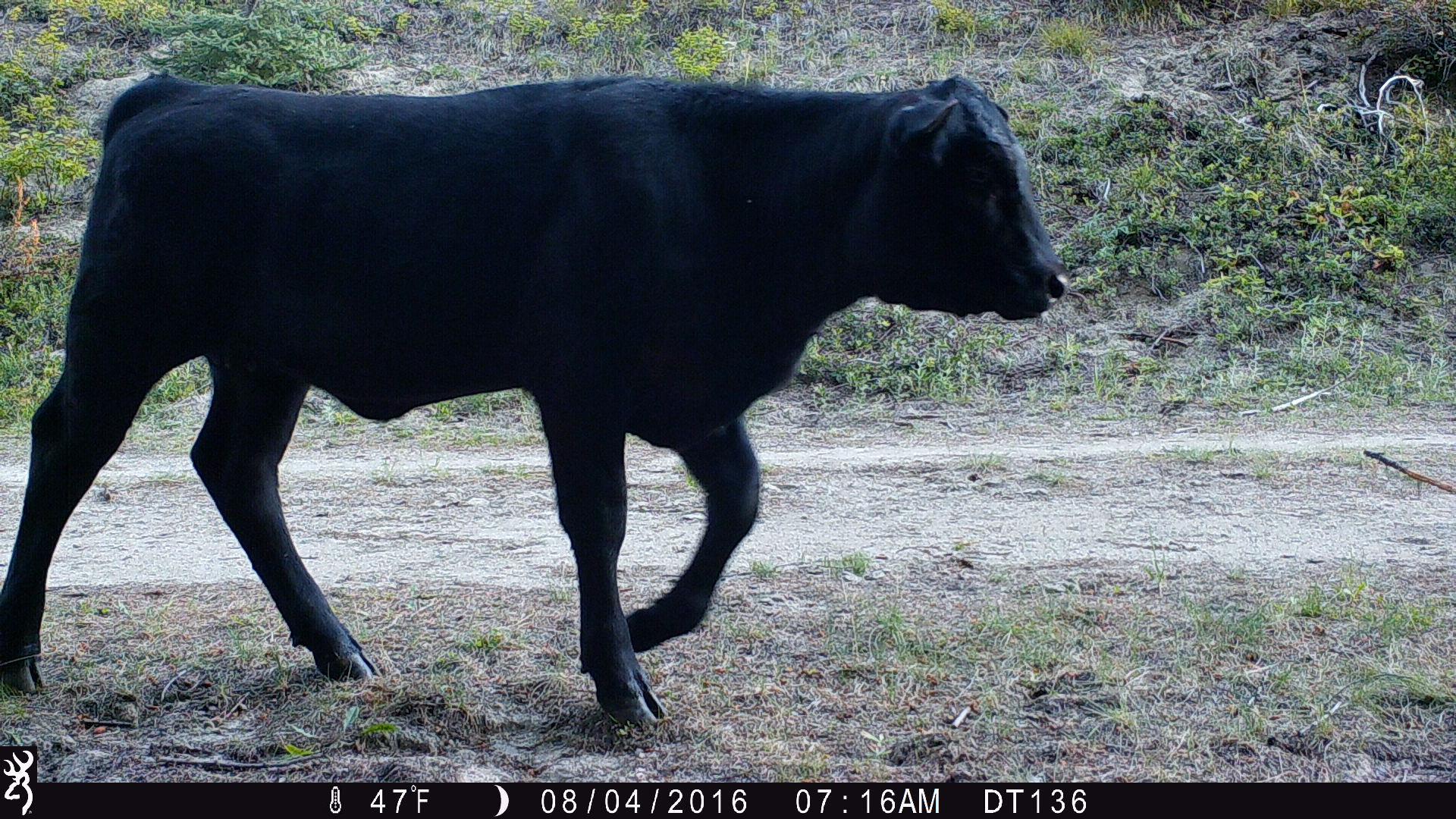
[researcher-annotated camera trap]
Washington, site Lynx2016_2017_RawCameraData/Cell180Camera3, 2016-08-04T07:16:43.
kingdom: Animalia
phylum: Chordata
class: Mammalia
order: Artiodactyla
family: Bovidae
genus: Bos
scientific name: Bos taurus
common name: domestic cattle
Domestic cattle (Bos taurus). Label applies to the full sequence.